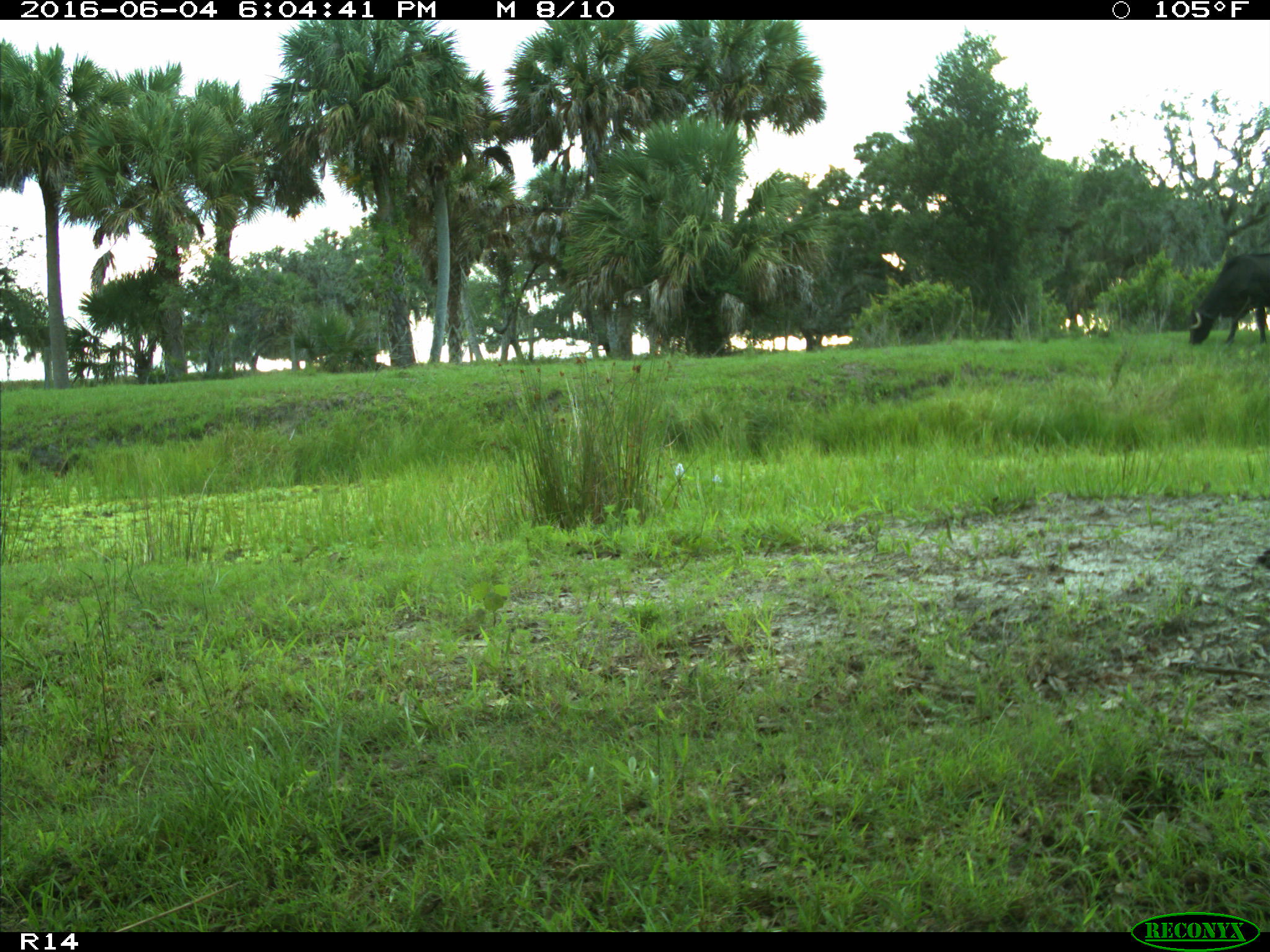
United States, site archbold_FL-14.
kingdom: Animalia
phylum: Chordata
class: Mammalia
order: Artiodactyla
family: Bovidae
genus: Bos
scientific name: Bos taurus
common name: domestic cow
Bos taurus (domestic cow).